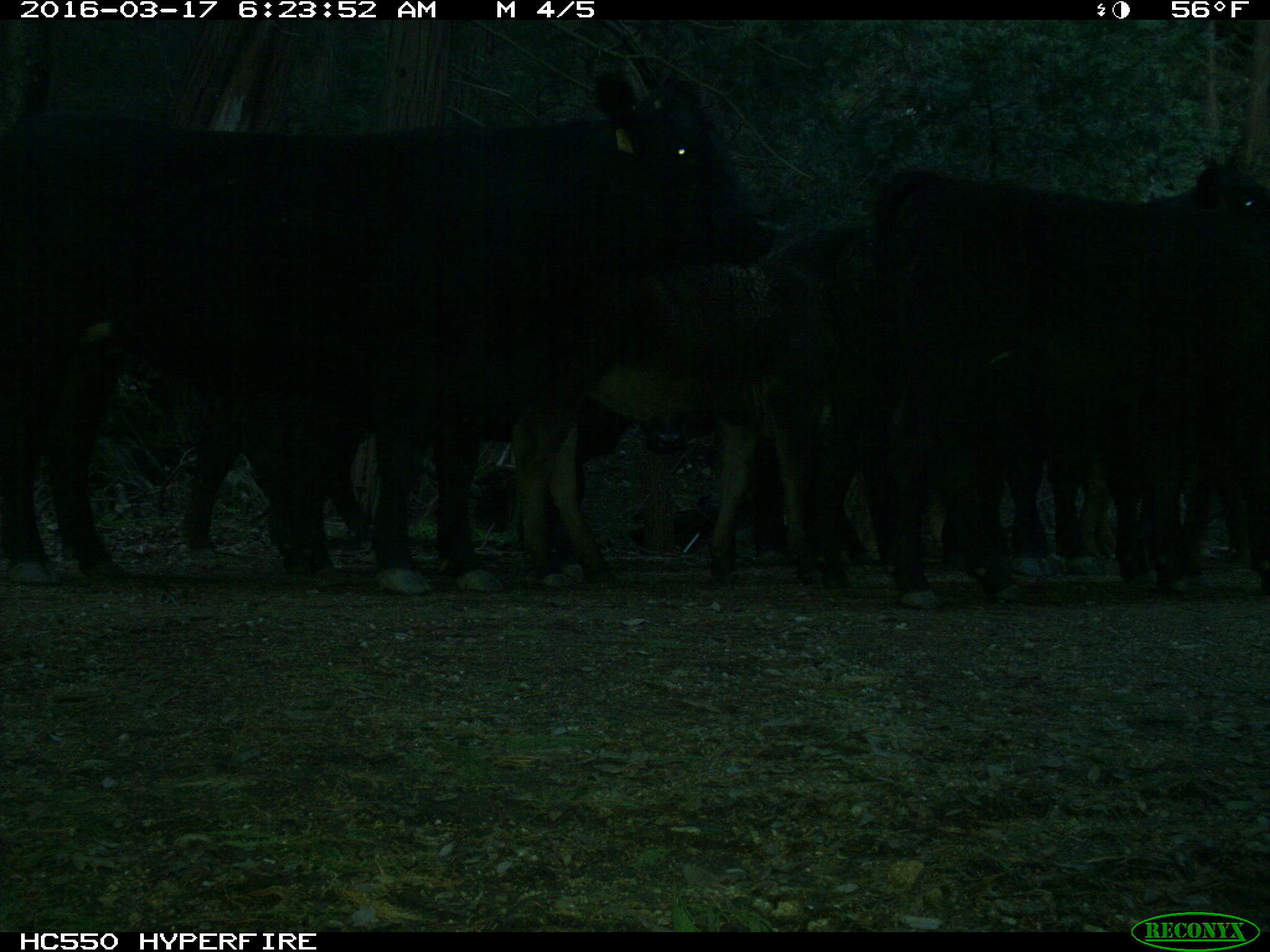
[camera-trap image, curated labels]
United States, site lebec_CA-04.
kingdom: Animalia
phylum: Chordata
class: Mammalia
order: Artiodactyla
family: Bovidae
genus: Bos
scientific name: Bos taurus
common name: domestic cow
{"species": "Bos taurus (domestic cow)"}